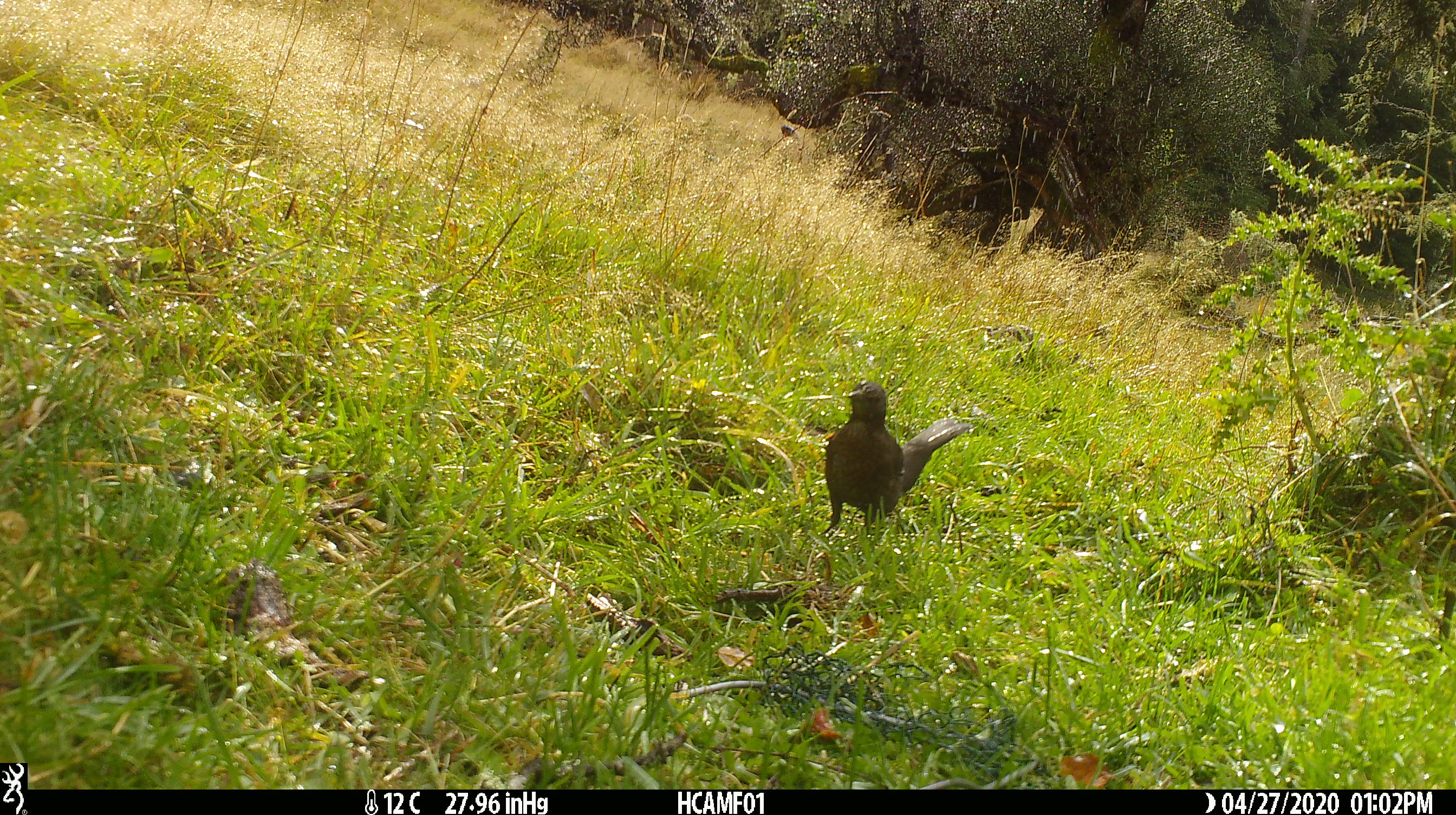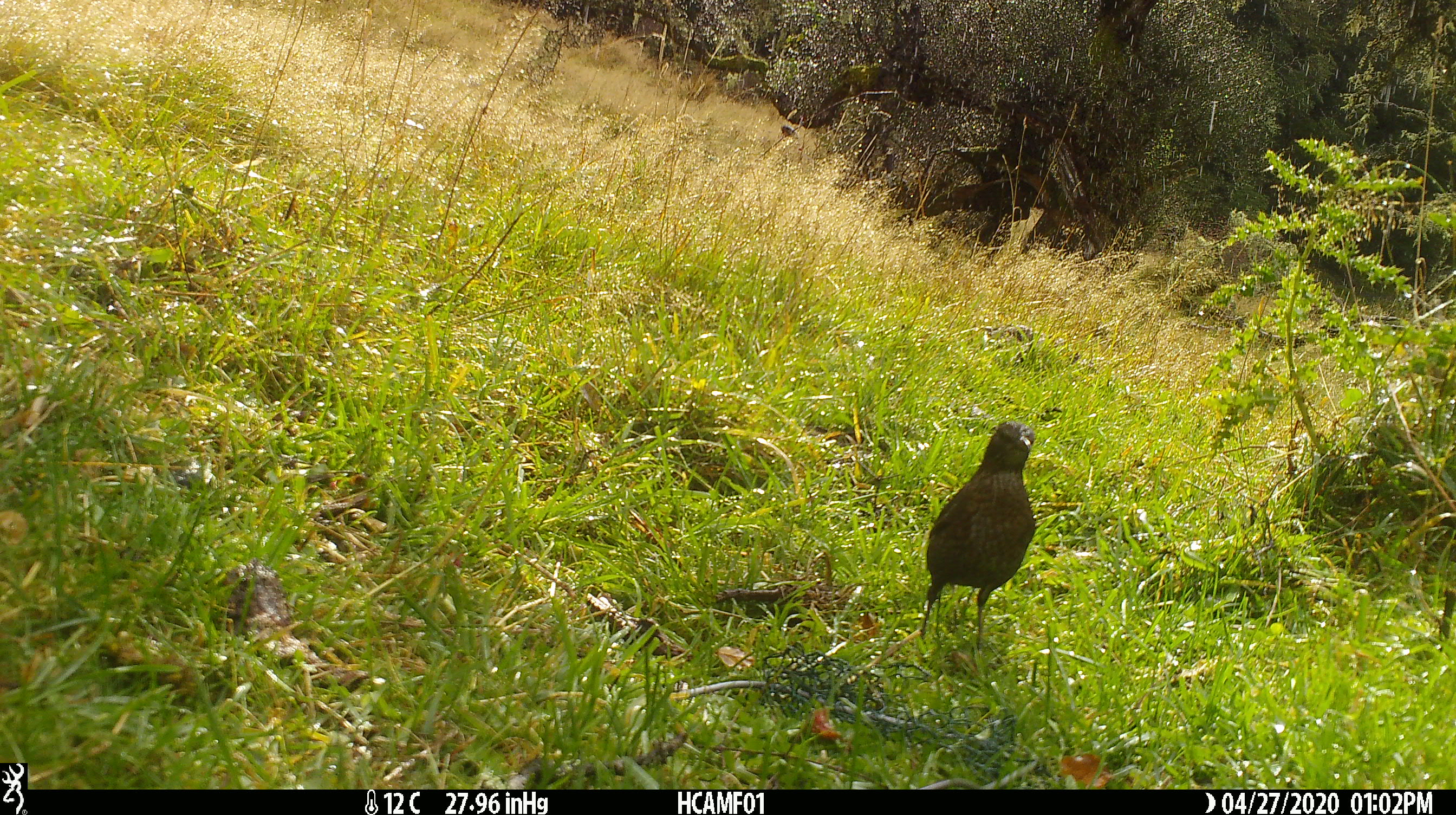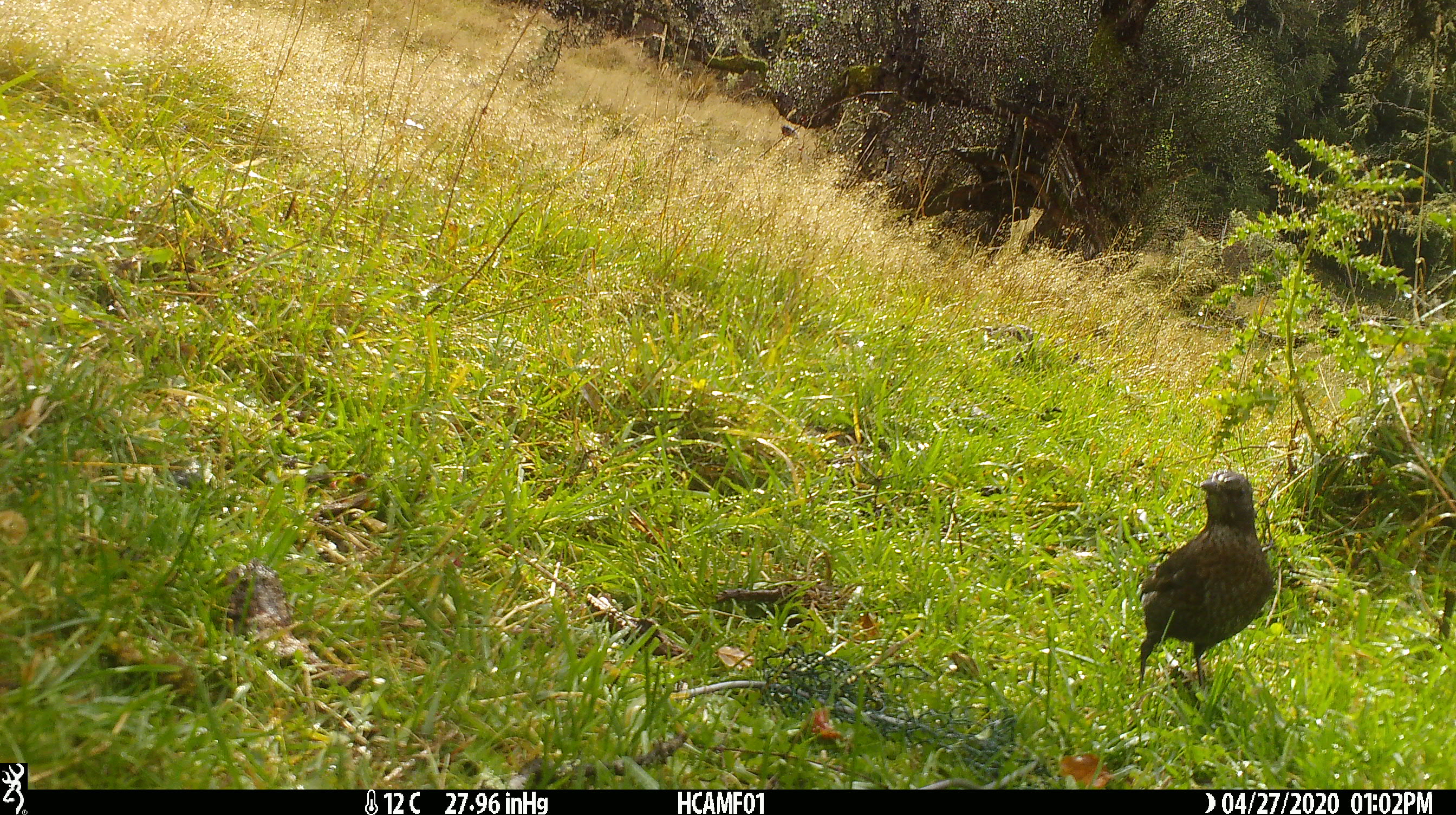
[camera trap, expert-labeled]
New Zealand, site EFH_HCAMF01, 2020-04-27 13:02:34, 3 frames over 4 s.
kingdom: Animalia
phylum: Chordata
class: Aves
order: Passeriformes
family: Turdidae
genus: Turdus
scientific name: Turdus merula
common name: eurasian blackbird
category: blackbird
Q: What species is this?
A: Blackbird (eurasian blackbird) (Turdus merula).